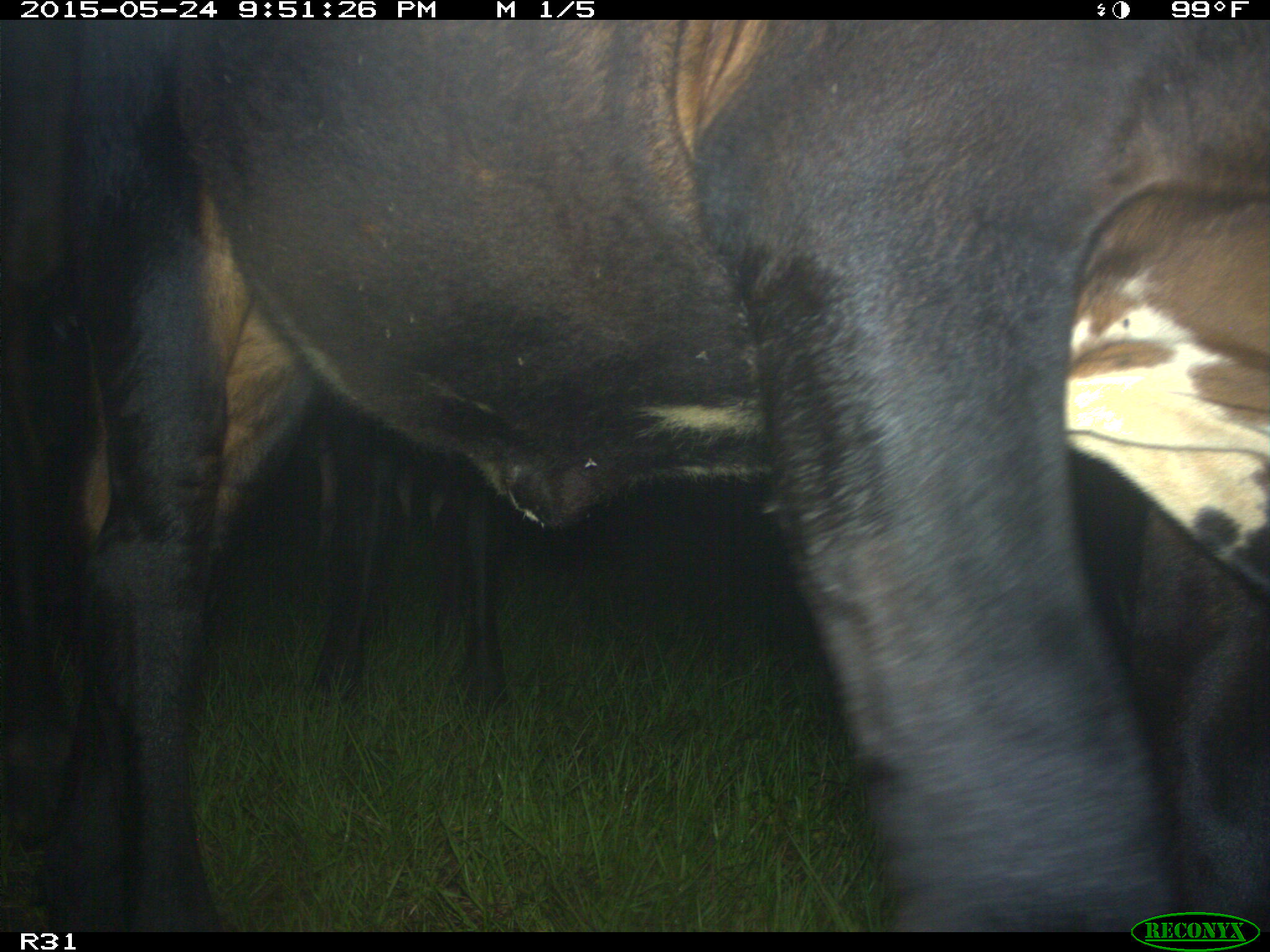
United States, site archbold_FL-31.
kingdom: Animalia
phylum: Chordata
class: Mammalia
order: Artiodactyla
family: Bovidae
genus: Bos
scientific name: Bos taurus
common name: domestic cow